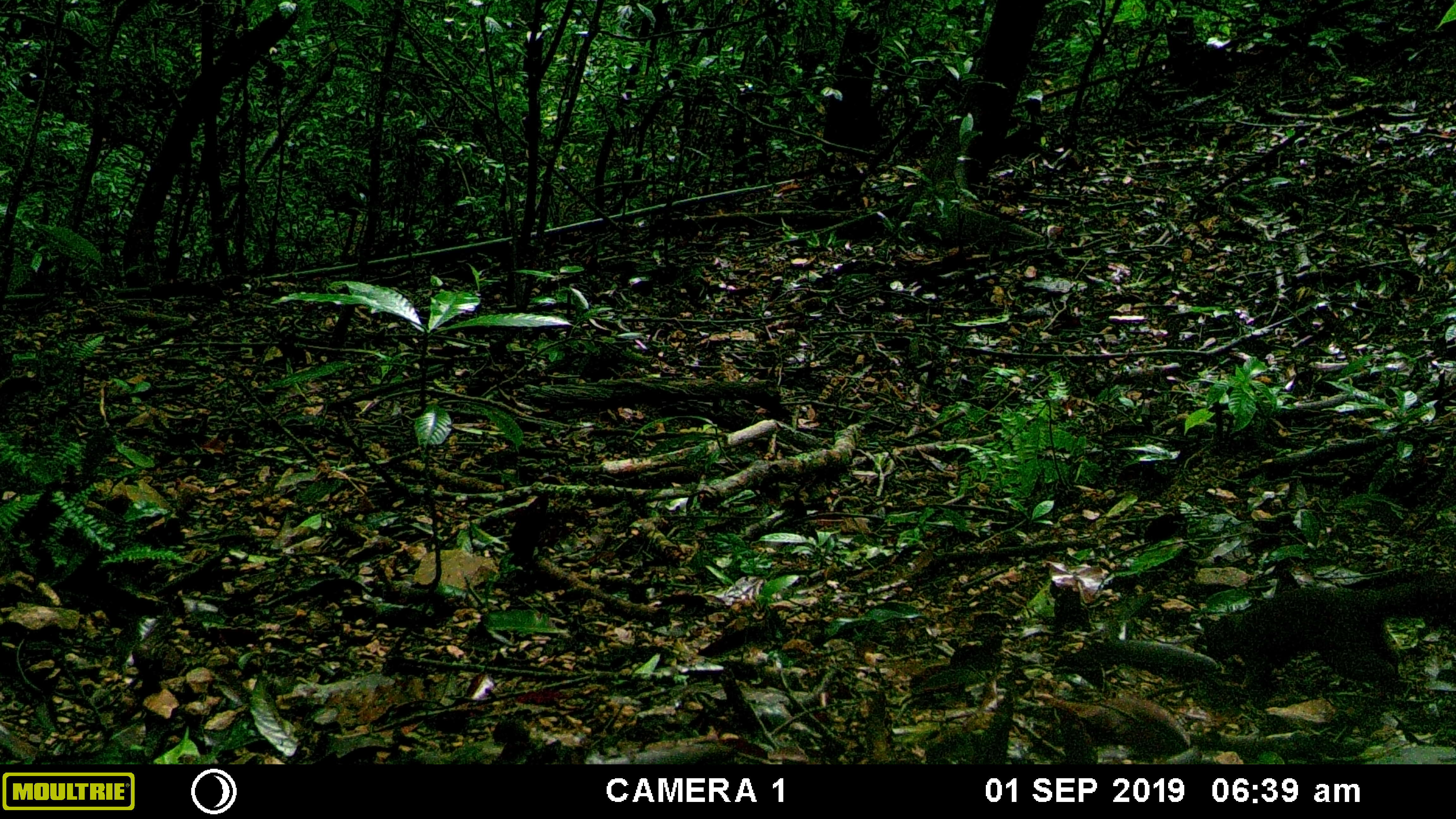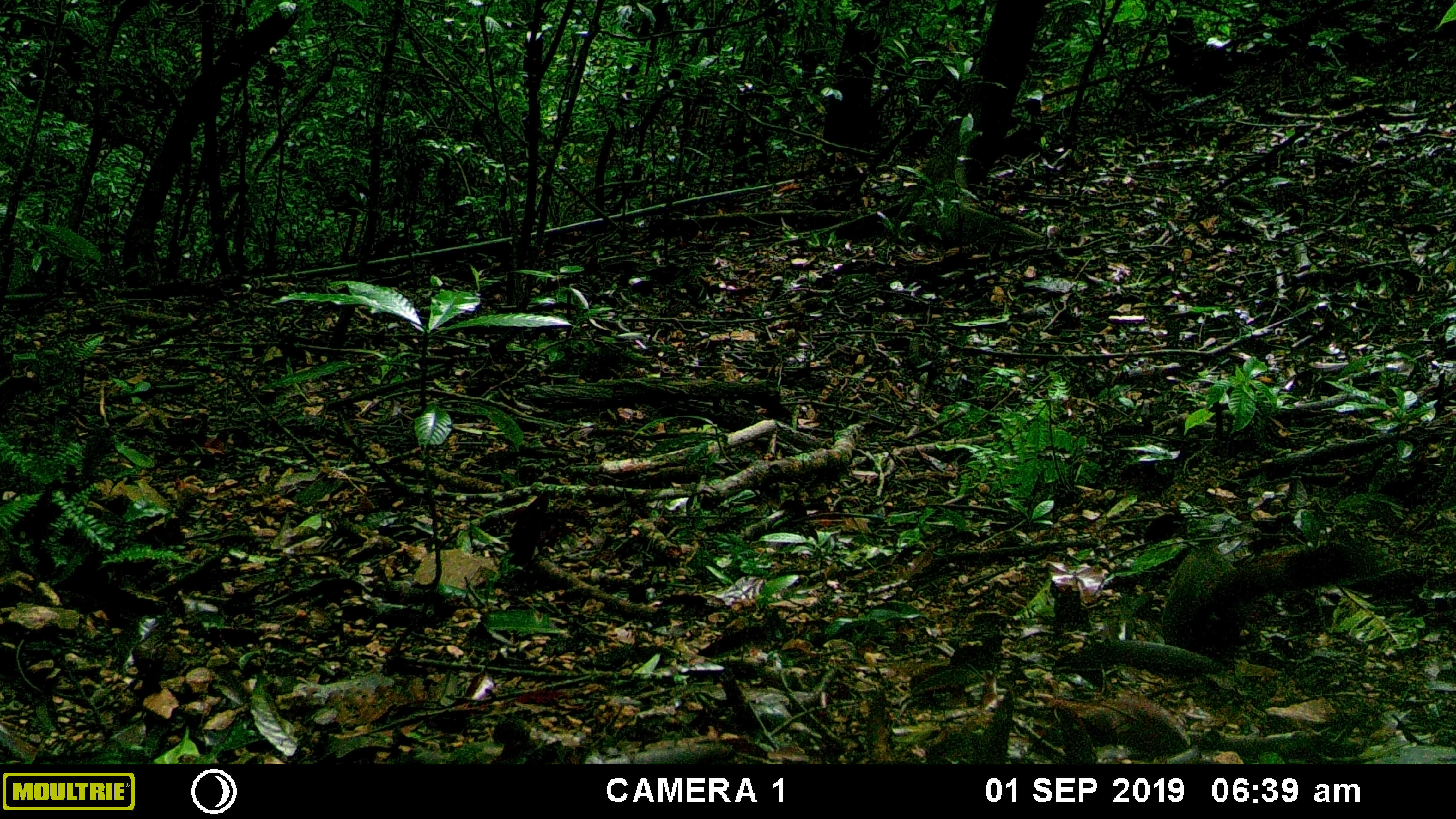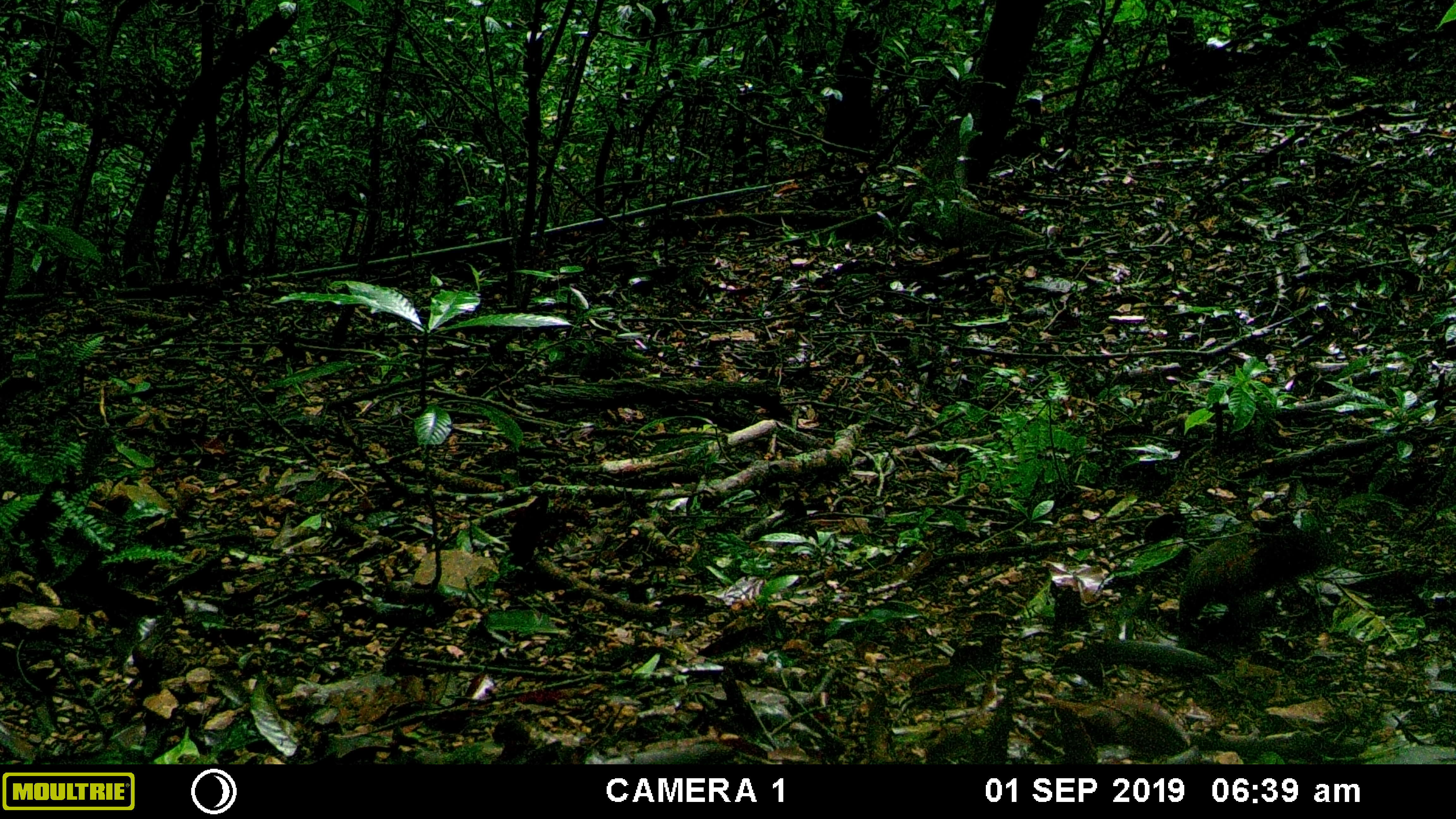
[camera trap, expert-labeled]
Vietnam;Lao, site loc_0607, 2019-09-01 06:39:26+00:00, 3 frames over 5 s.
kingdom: Animalia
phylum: Chordata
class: Mammalia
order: Rodentia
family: Sciuridae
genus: Callosciurus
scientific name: Callosciurus erythraeus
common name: pallas's squirrel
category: pallass squirrel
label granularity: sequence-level